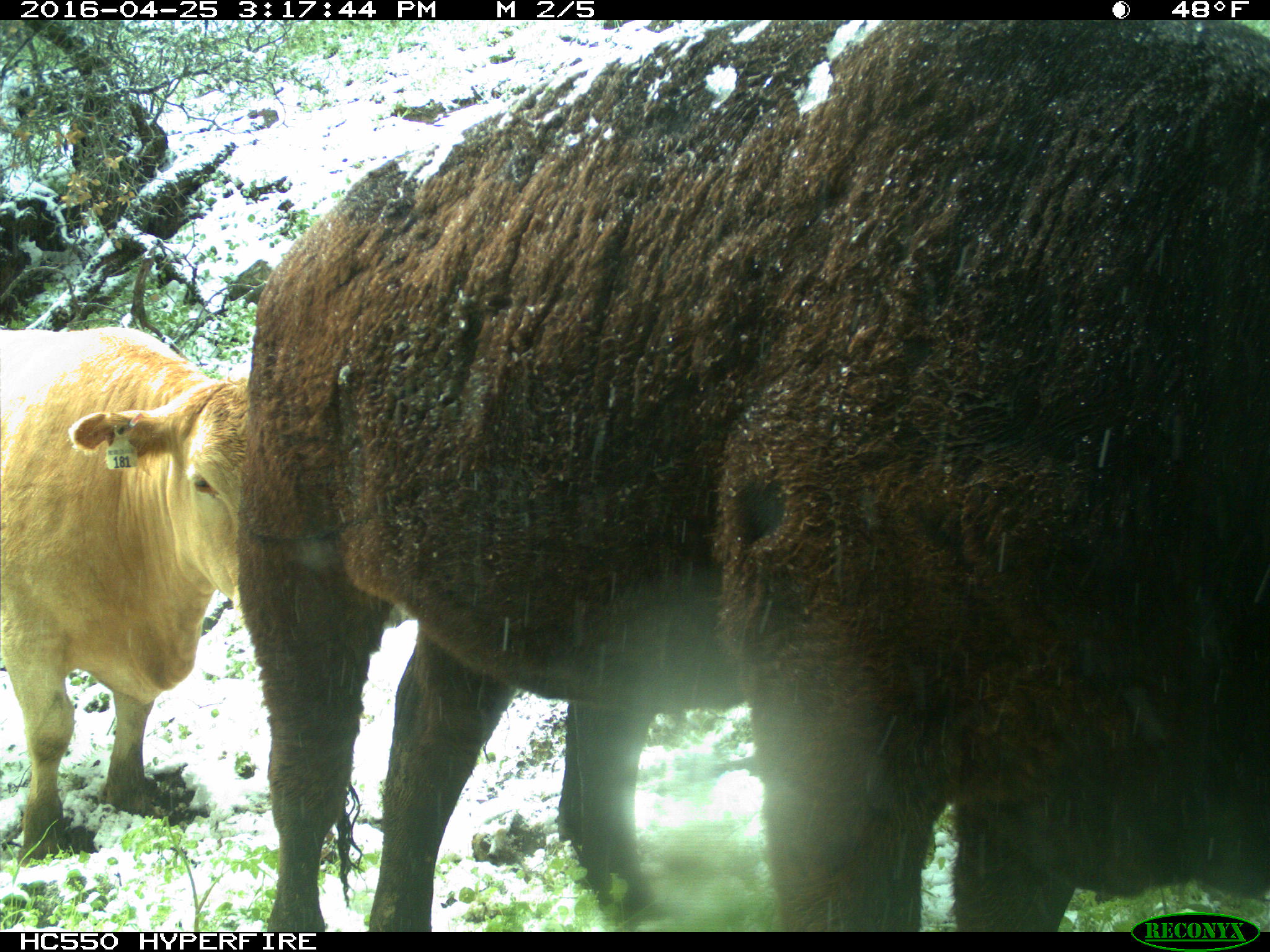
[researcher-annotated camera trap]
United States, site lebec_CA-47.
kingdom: Animalia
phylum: Chordata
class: Mammalia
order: Artiodactyla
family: Bovidae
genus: Bos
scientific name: Bos taurus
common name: domestic cow